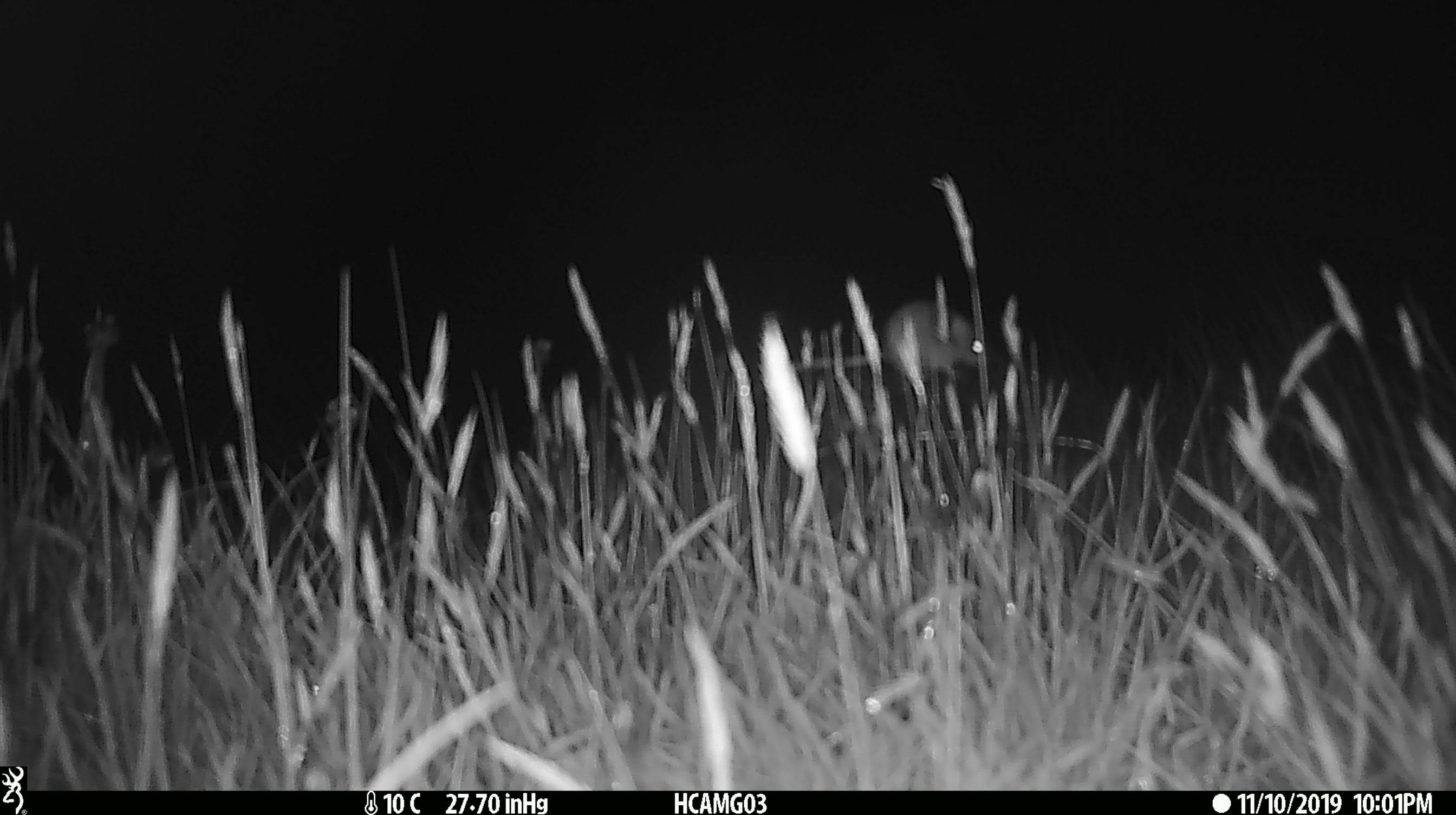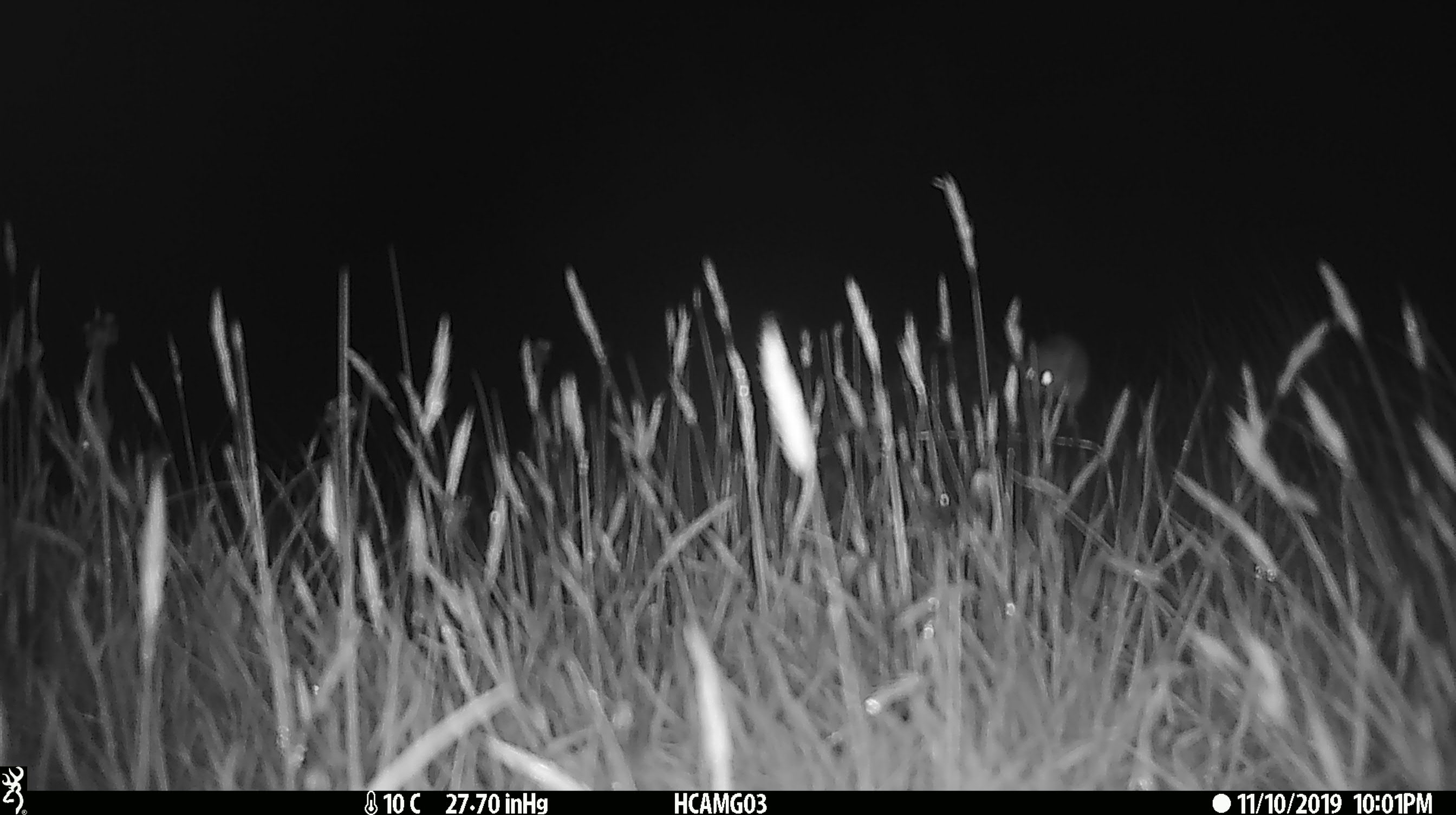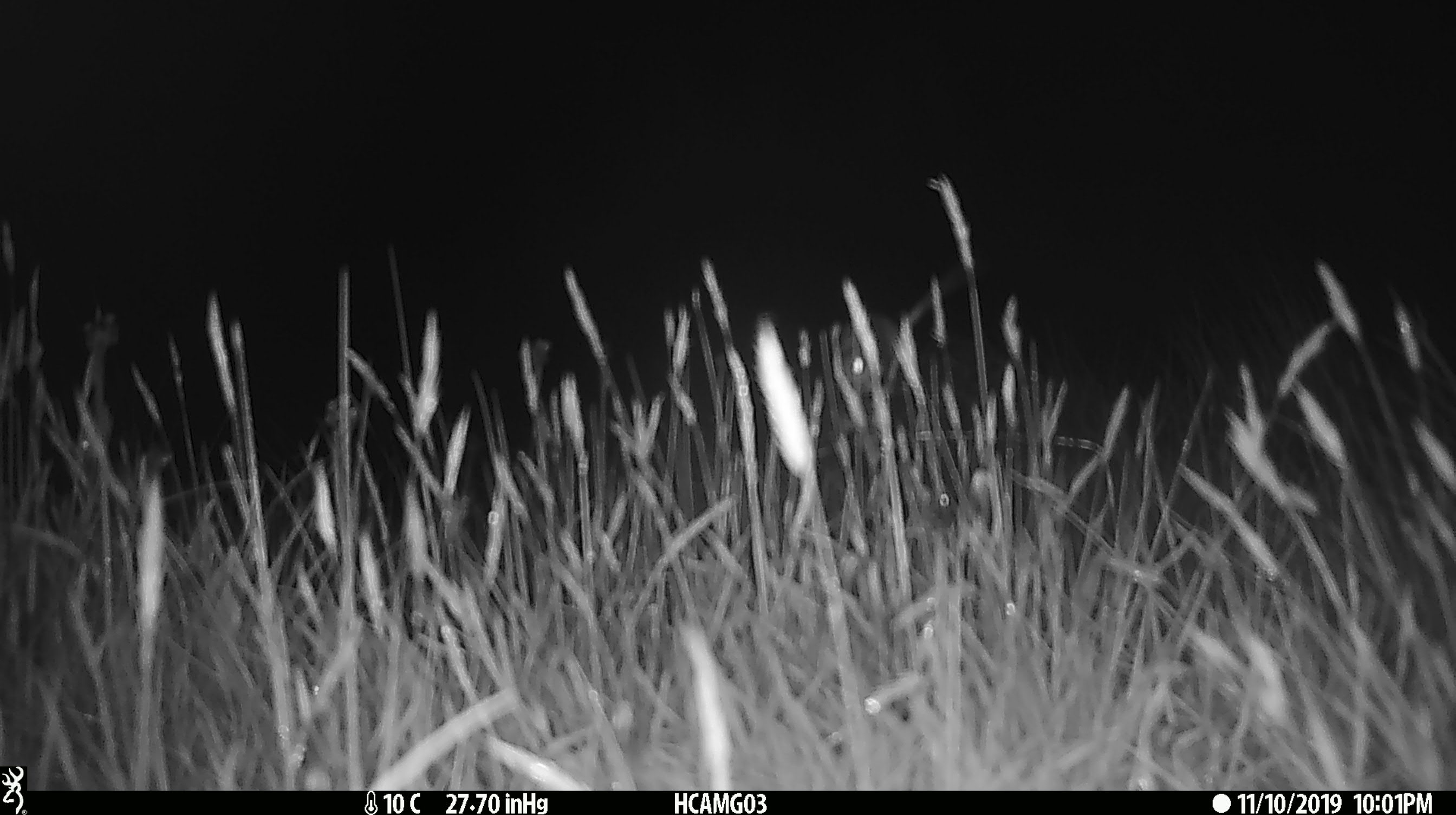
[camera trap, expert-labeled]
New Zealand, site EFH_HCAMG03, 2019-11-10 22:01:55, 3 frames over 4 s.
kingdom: Animalia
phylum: Chordata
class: Mammalia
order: Rodentia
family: Muridae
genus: Mus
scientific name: Mus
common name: mouse